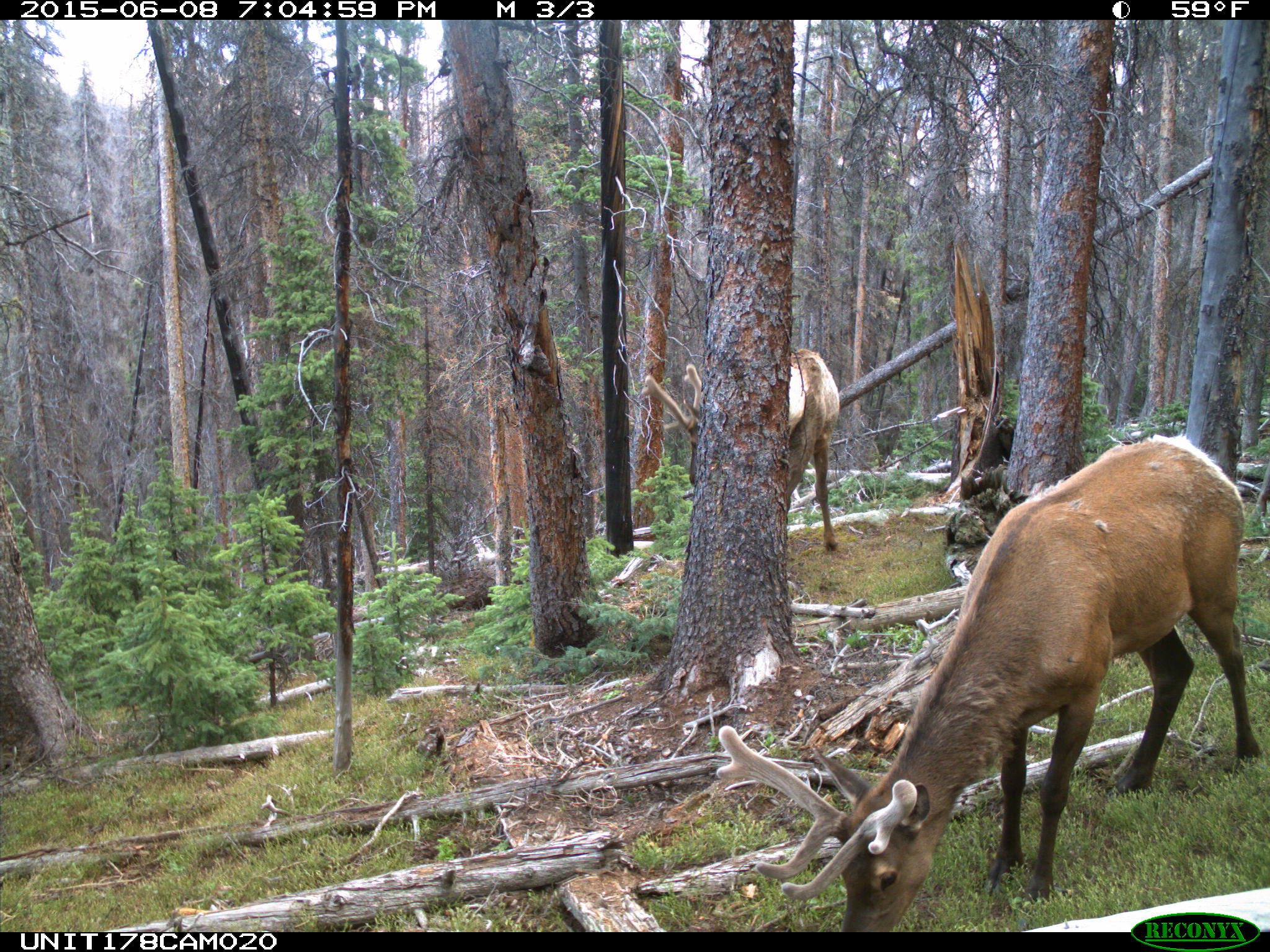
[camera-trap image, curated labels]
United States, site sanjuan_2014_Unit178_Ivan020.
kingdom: Animalia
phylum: Chordata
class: Mammalia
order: Artiodactyla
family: Cervidae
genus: Cervus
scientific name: Cervus elaphus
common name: red deer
Cervus elaphus (red deer).